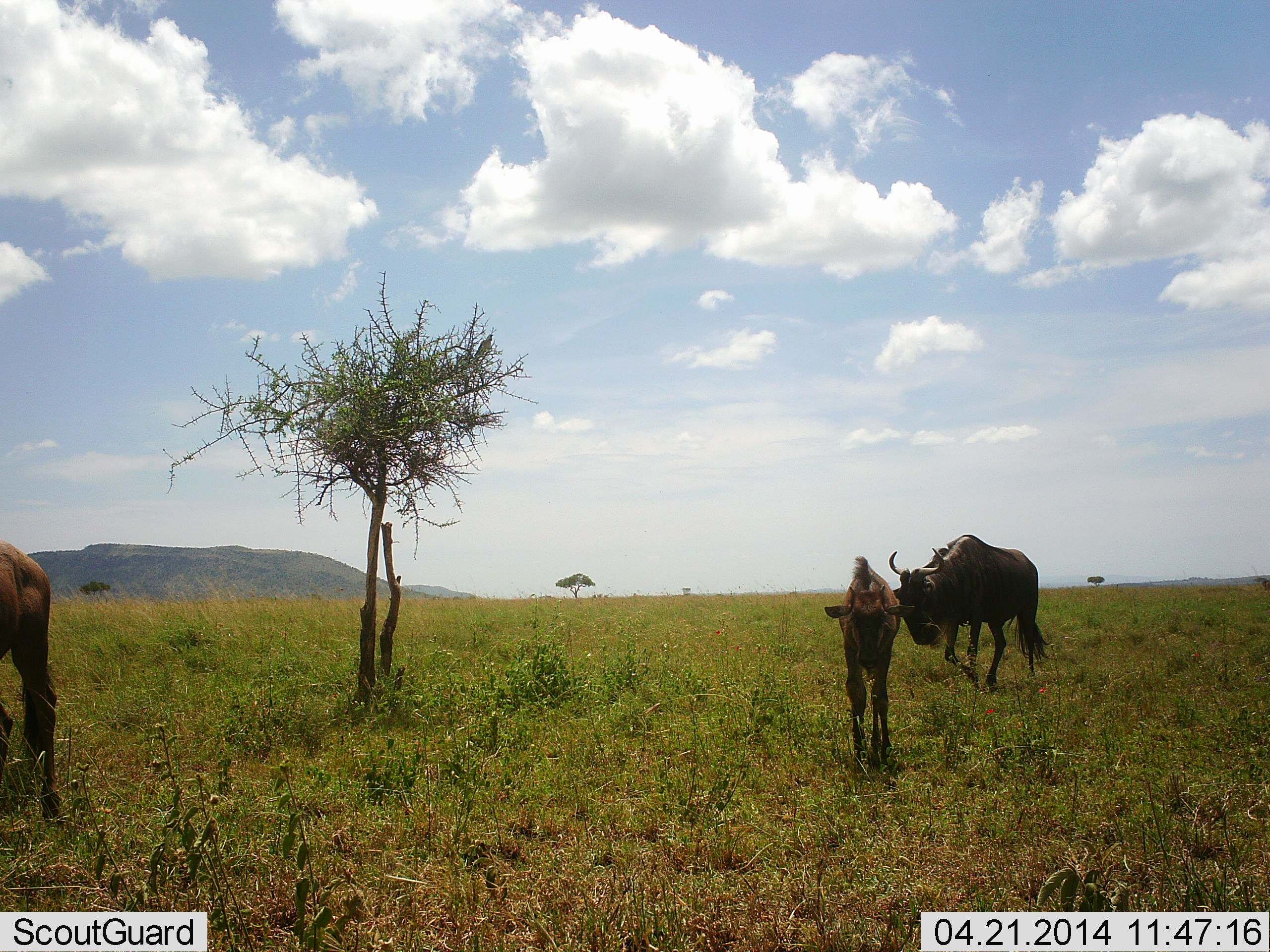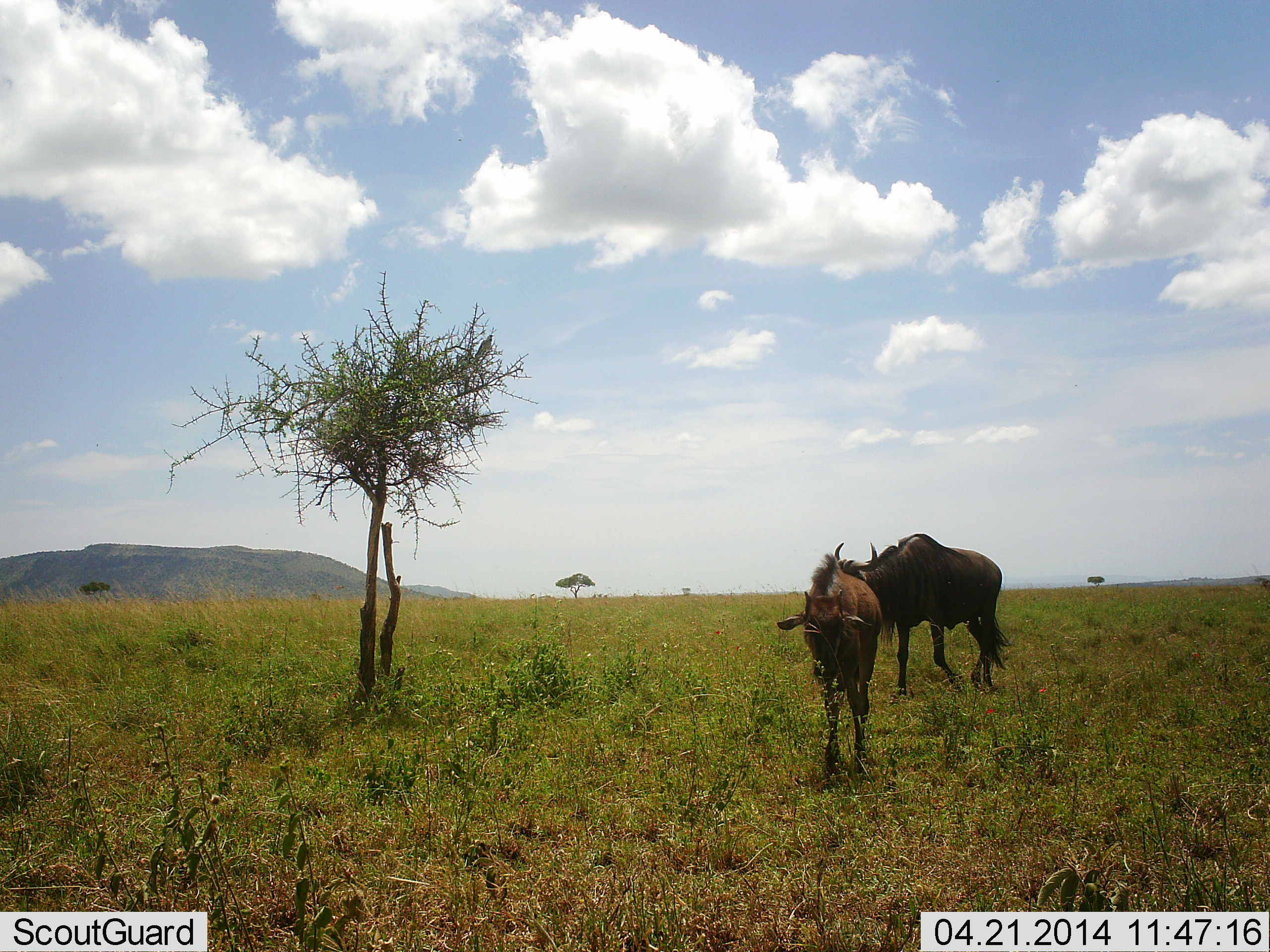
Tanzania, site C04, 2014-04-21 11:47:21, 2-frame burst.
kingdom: Animalia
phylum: Chordata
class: Mammalia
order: Artiodactyla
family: Bovidae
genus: Connochaetes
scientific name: Connochaetes taurinus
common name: blue wildebeest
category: wildebeest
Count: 3.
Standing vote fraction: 10%.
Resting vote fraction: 0%.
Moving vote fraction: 90%.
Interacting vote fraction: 0%.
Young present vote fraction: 70%.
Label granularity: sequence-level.